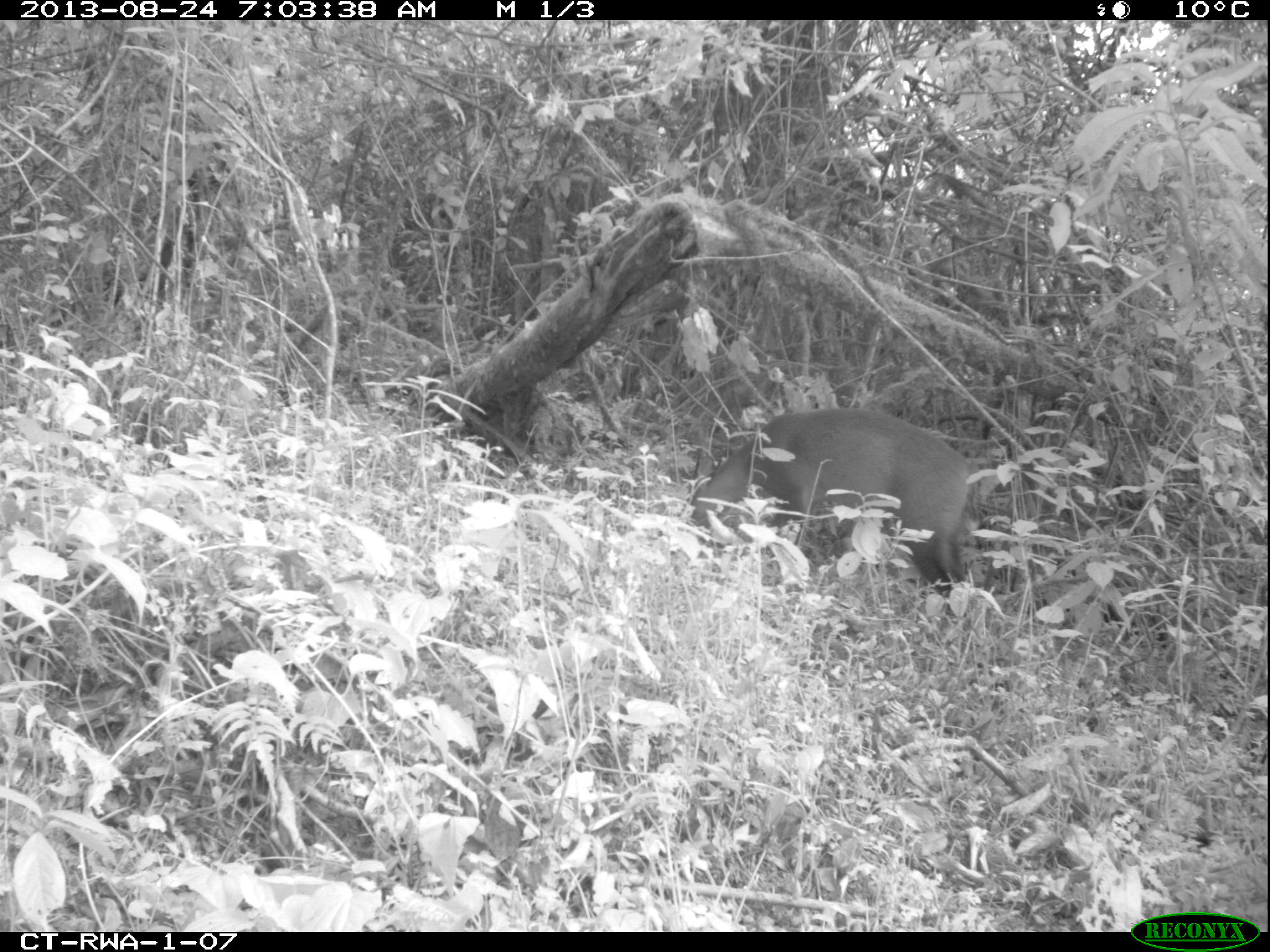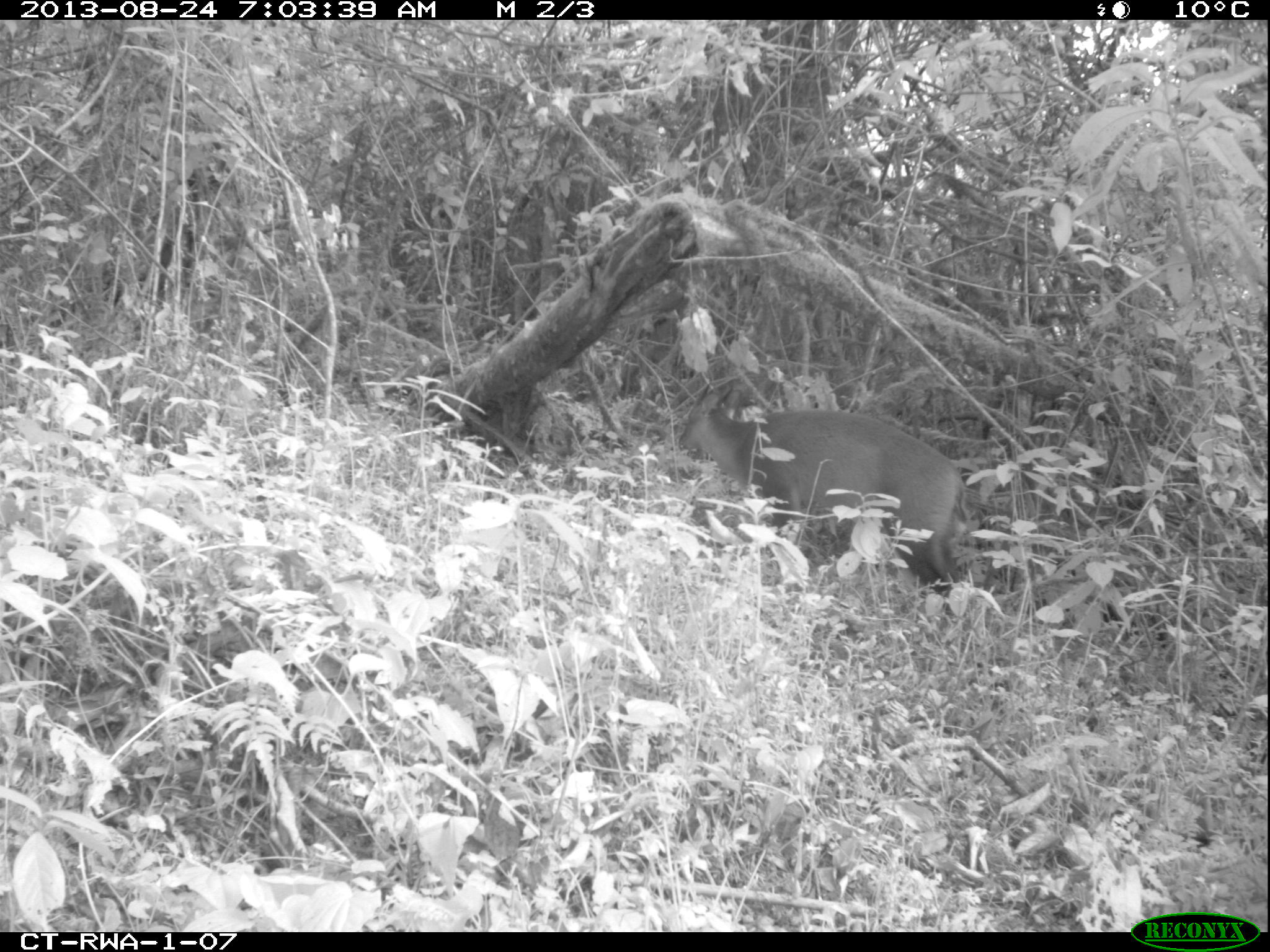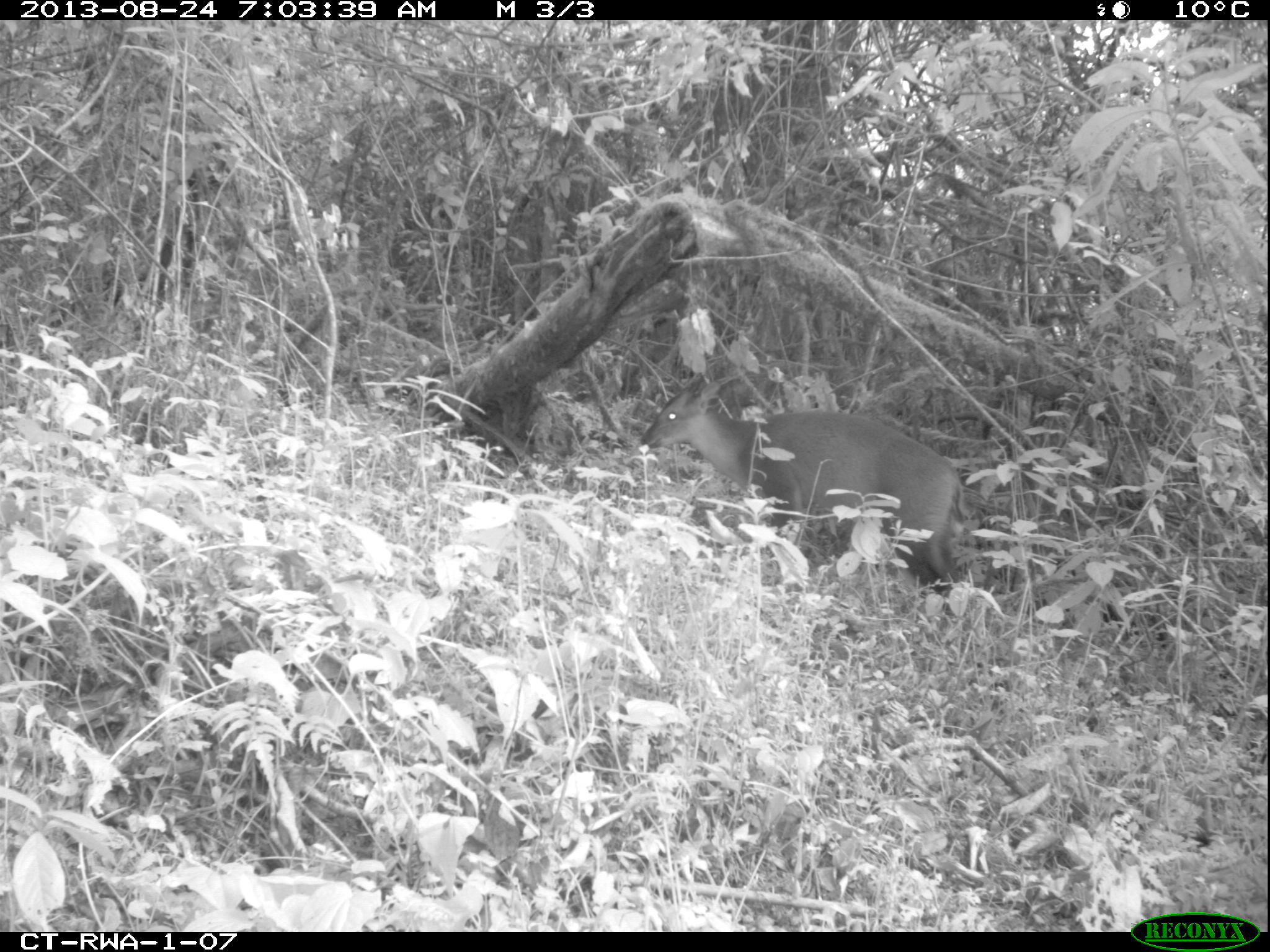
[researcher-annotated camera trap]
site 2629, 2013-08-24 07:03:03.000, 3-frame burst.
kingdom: Animalia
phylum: Chordata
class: Mammalia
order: Artiodactyla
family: Bovidae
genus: Cephalophus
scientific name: Cephalophus nigrifrons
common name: black-fronted duiker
Cephalophus nigrifrons (black-fronted duiker), count 1.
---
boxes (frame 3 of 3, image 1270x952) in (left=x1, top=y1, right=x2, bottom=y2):
cephalophus nigrifrons: (left=637, top=366, right=973, bottom=630)